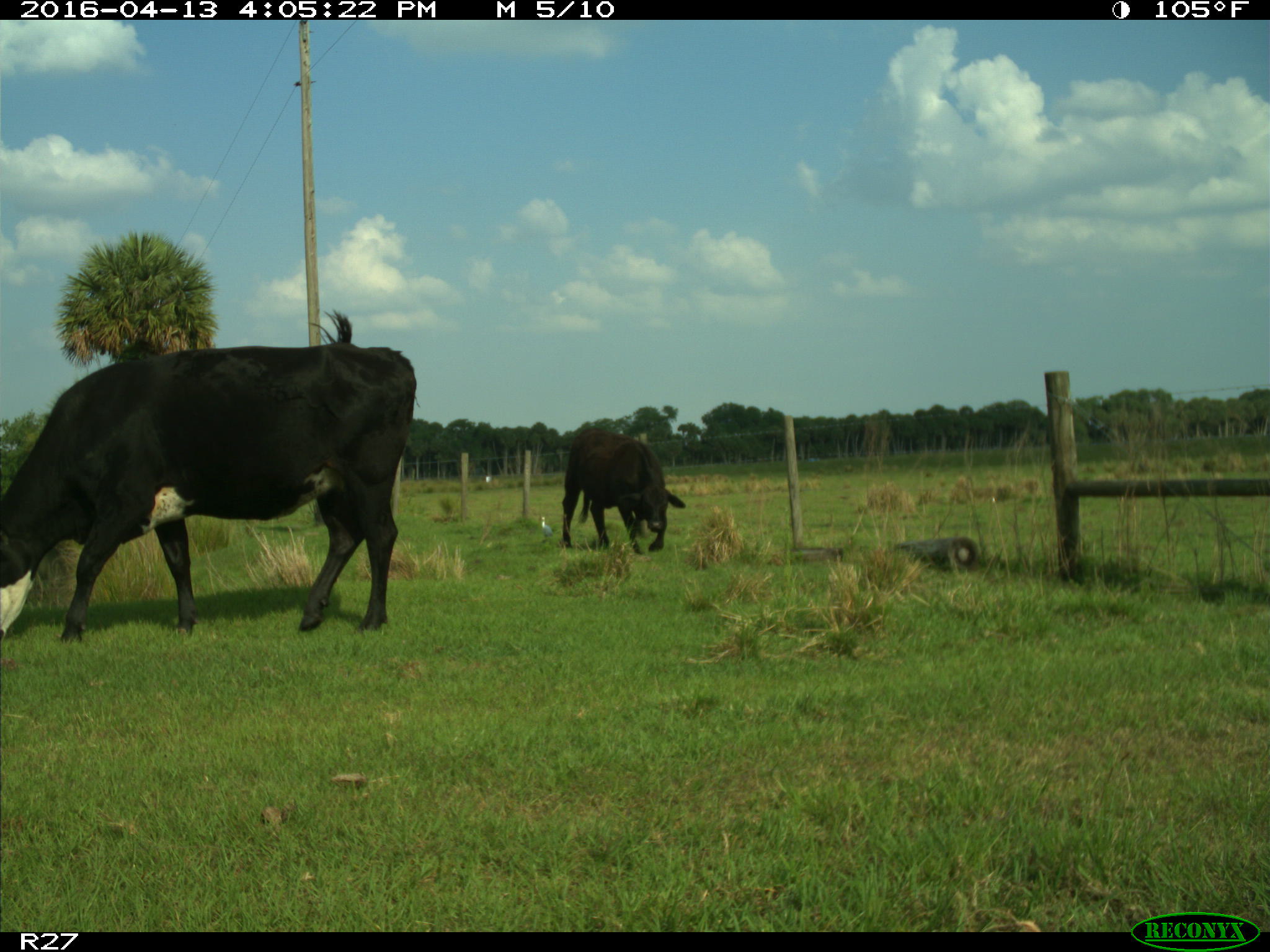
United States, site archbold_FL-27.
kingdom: Animalia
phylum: Chordata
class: Mammalia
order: Artiodactyla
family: Bovidae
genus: Bos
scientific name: Bos taurus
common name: domestic cow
Bos taurus (domestic cow).